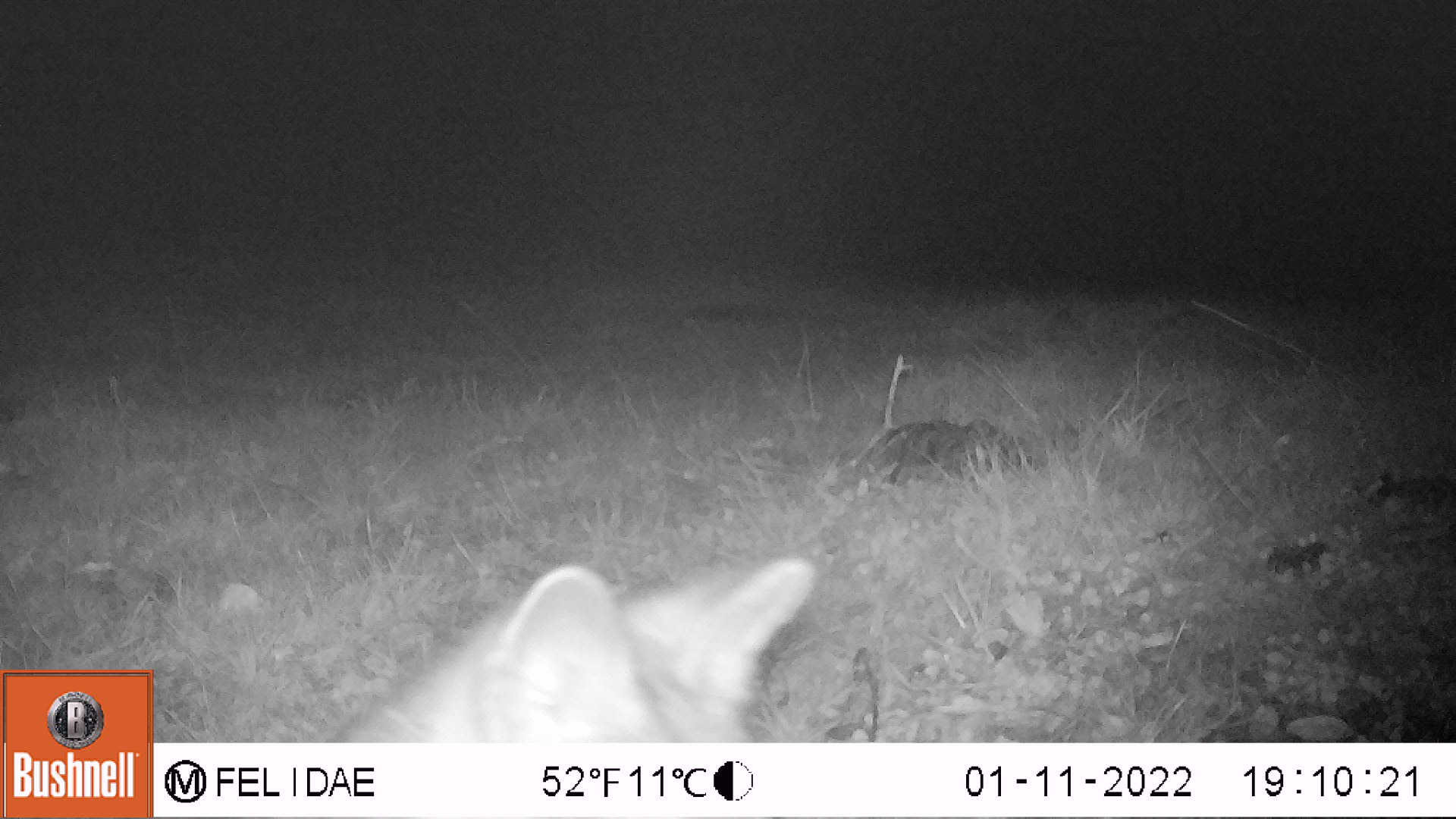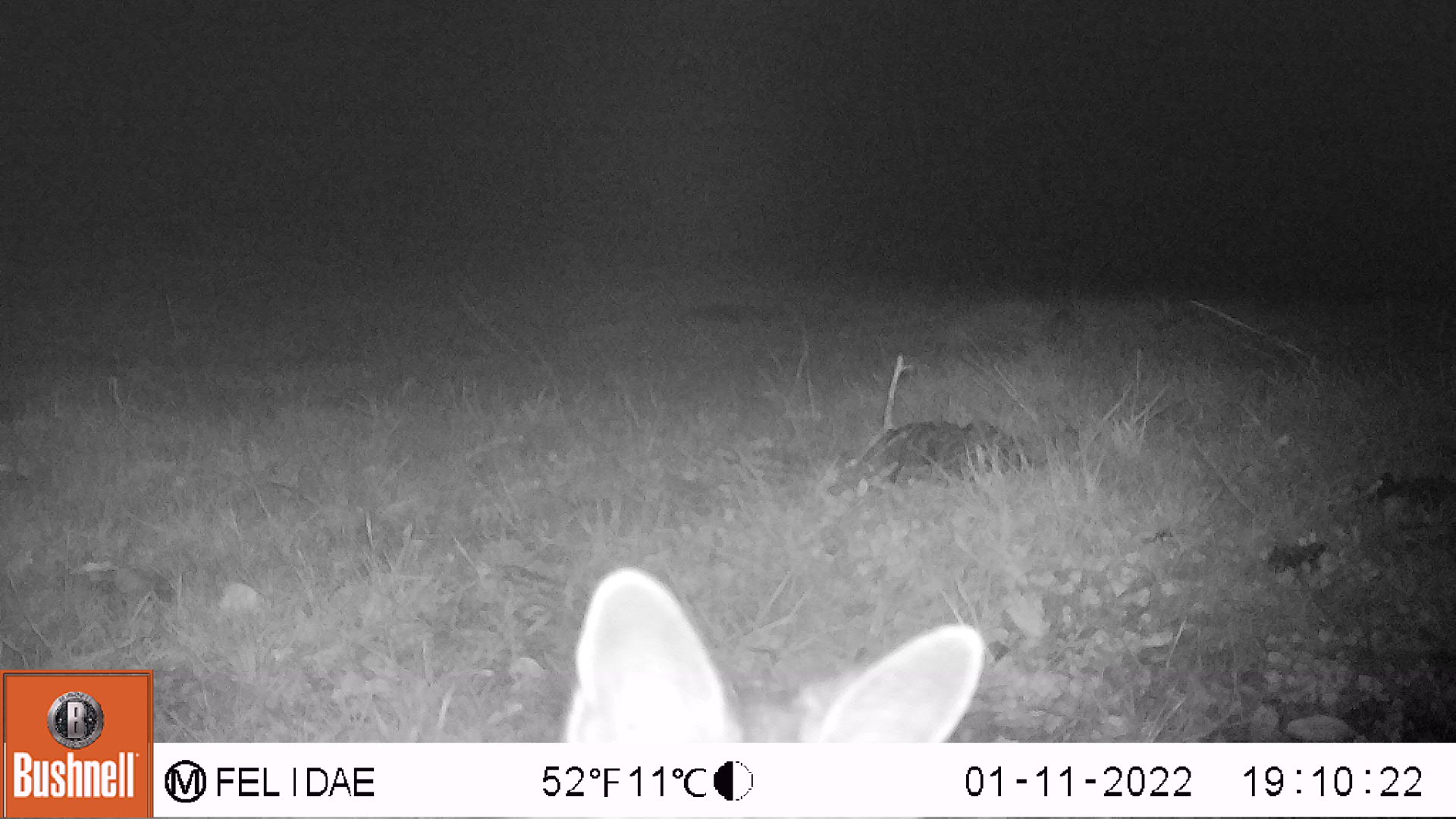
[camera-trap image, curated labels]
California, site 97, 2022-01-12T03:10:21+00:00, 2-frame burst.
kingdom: Animalia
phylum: Chordata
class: Mammalia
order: Carnivora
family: Canidae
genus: Urocyon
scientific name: Urocyon cinereoargenteus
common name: gray fox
Gray fox (Urocyon cinereoargenteus).